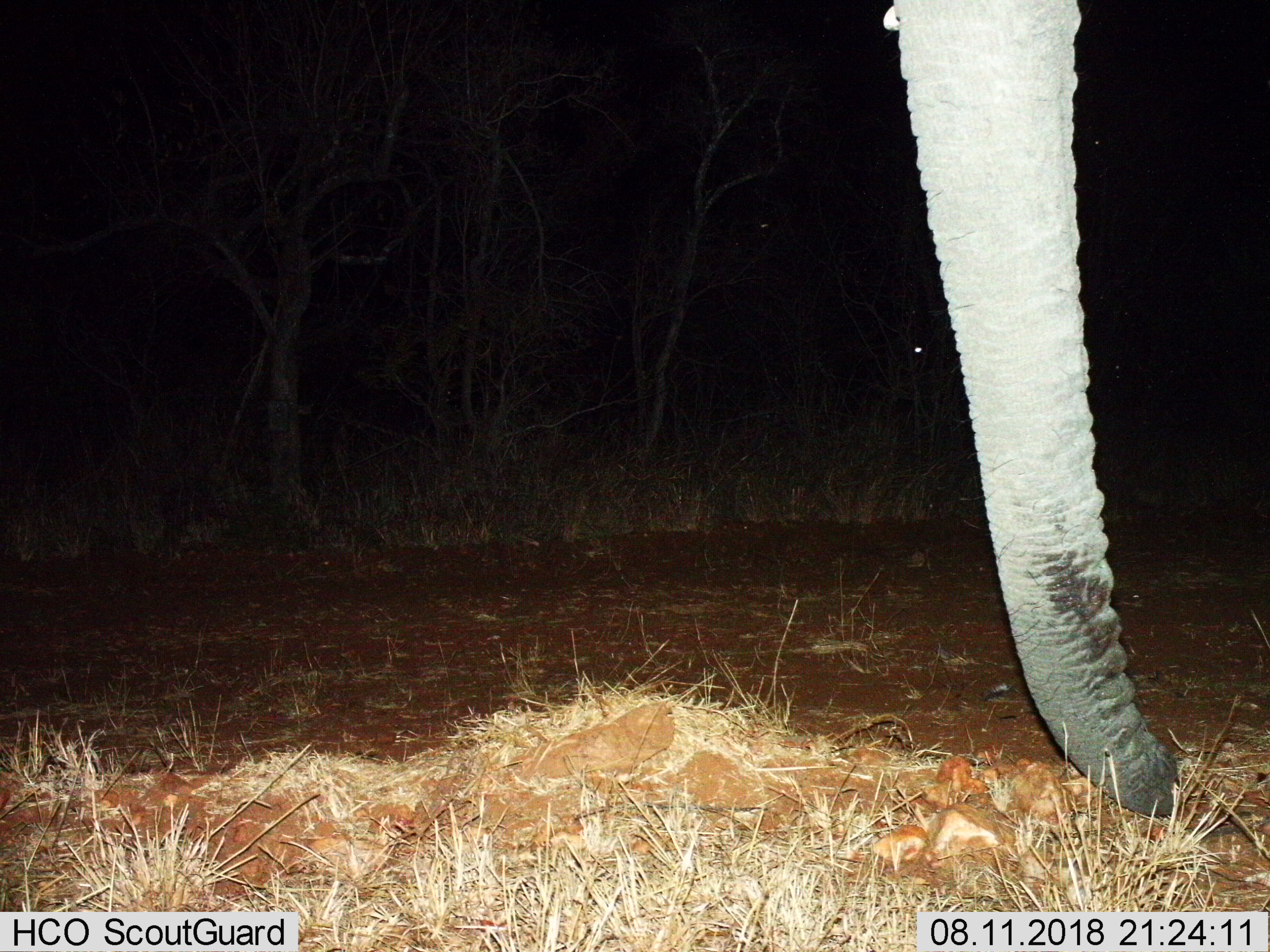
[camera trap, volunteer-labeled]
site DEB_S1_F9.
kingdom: Animalia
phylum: Chordata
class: Mammalia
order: Proboscidea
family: Elephantidae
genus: Loxodonta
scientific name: Loxodonta africana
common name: african bush elephant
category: elephant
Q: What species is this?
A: Elephant (african bush elephant) (Loxodonta africana).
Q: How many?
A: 1.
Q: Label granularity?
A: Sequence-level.